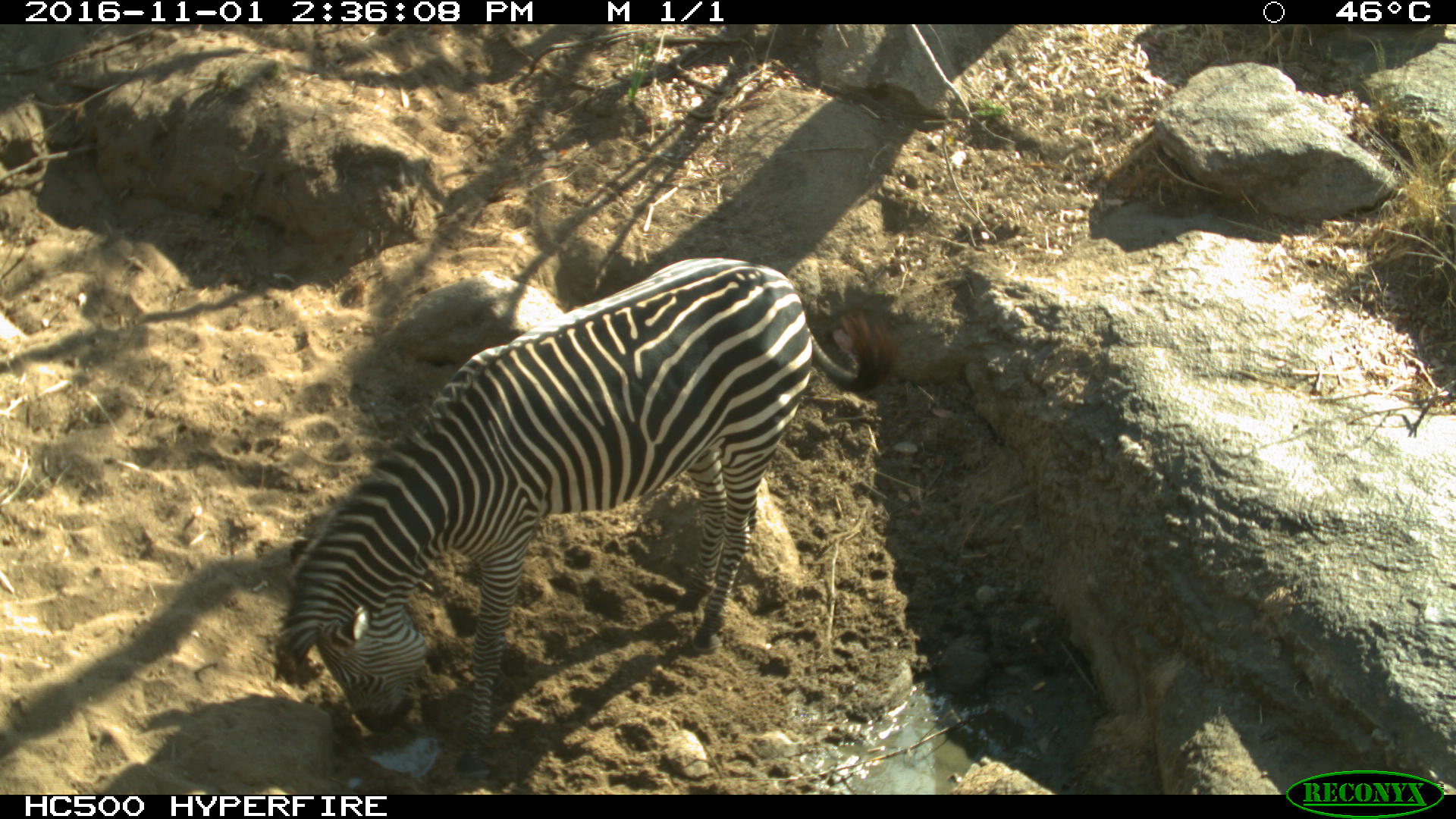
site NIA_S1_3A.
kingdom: Animalia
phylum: Chordata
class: Mammalia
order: Perissodactyla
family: Equidae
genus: Equus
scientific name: Equus quagga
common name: plains zebra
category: zebraplains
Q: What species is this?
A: Zebraplains (plains zebra) (Equus quagga).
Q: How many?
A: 1.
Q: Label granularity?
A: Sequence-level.